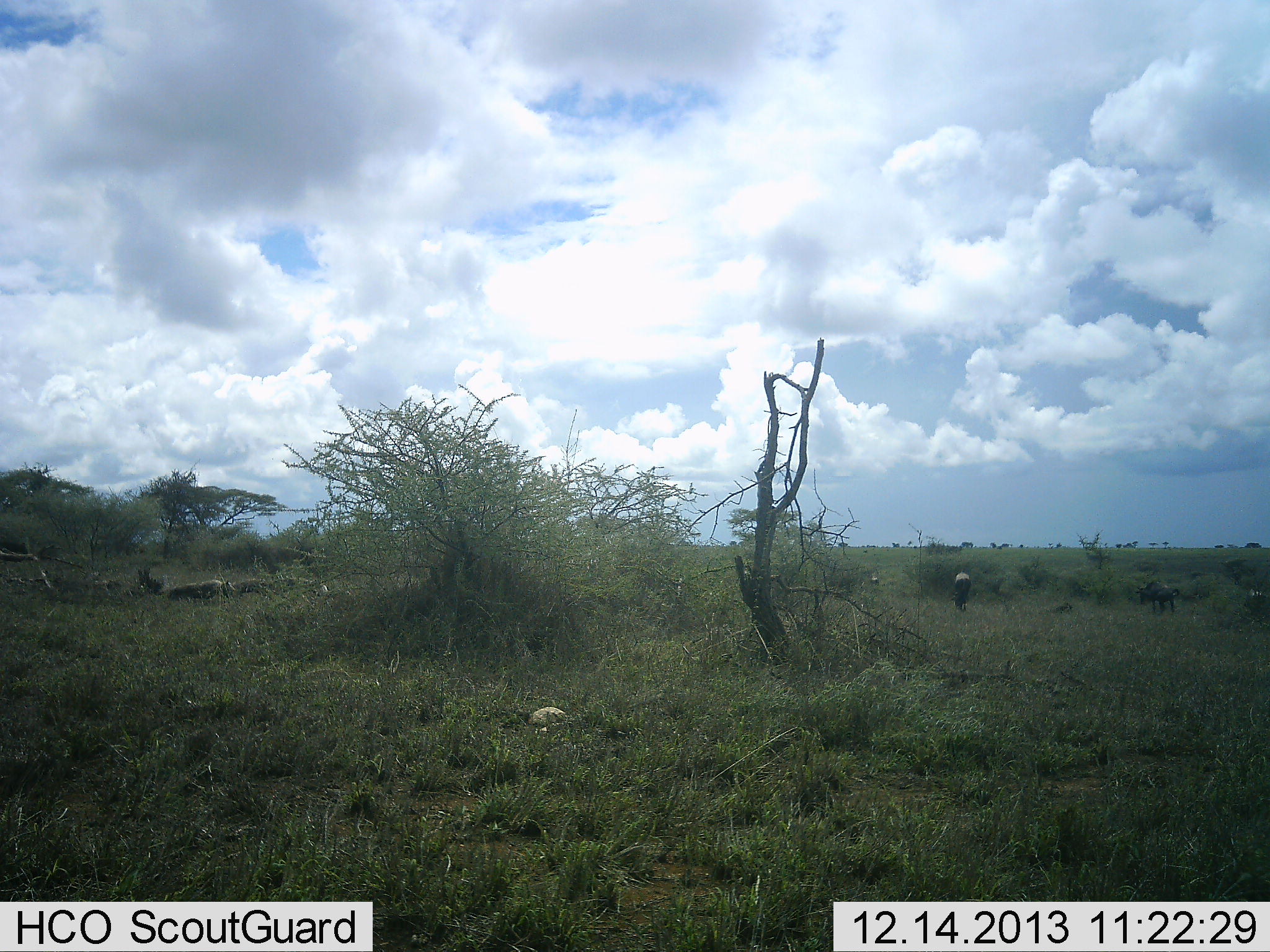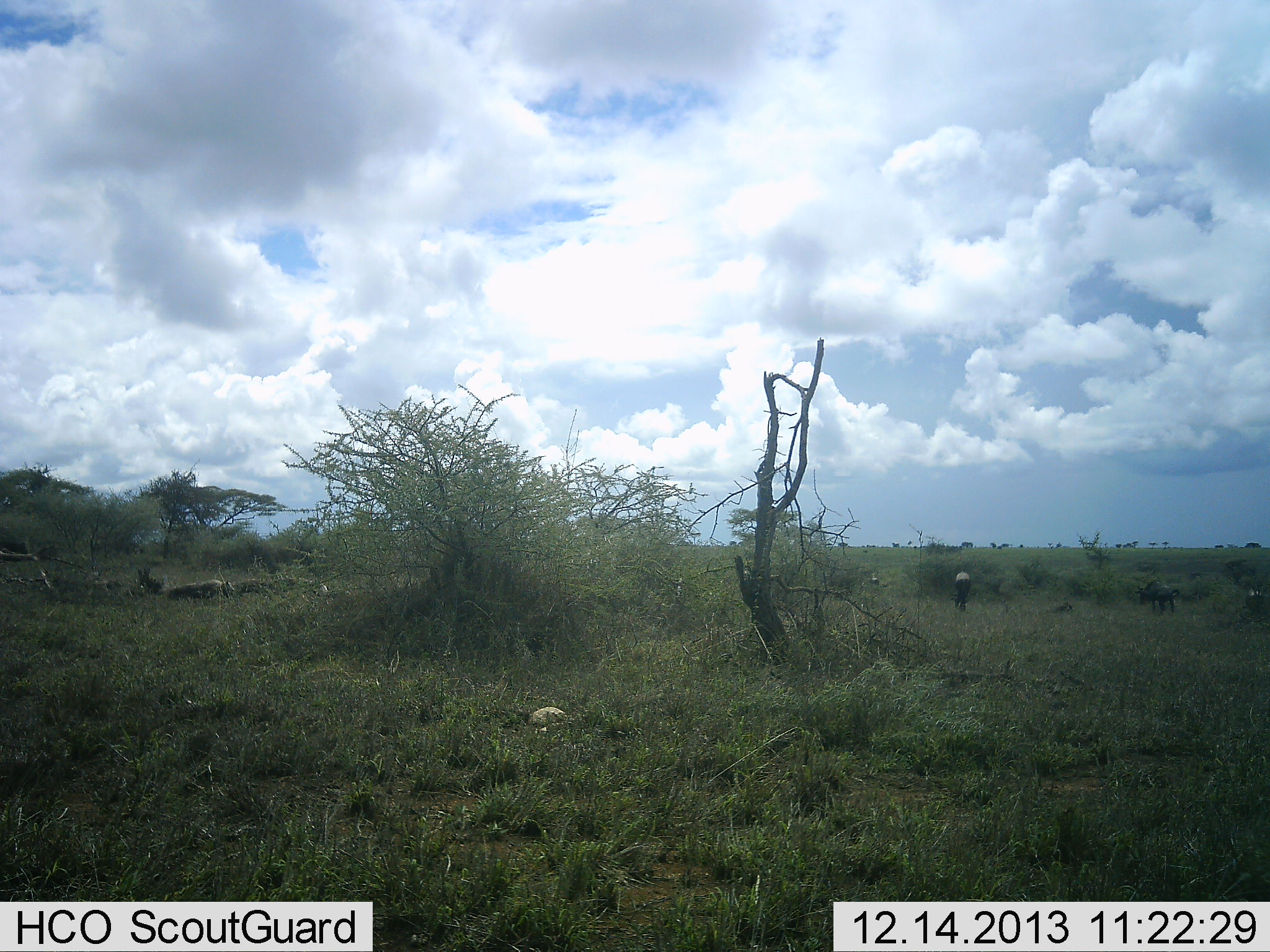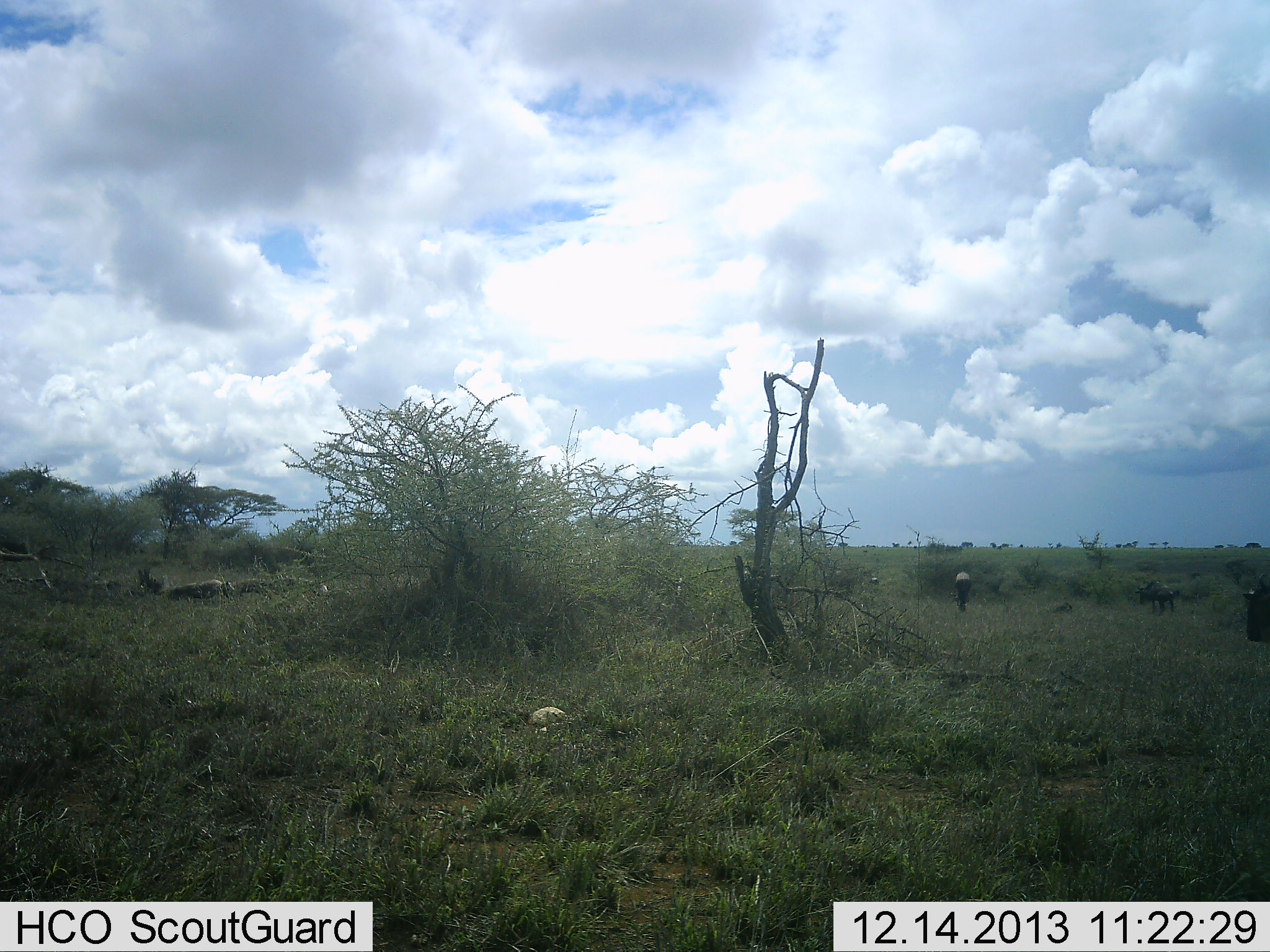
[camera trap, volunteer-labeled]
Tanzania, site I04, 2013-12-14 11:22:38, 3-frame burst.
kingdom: Animalia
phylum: Chordata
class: Mammalia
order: Artiodactyla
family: Bovidae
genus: Connochaetes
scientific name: Connochaetes taurinus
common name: blue wildebeest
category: wildebeest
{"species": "wildebeest (blue wildebeest) (Connochaetes taurinus)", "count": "3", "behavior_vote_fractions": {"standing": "50%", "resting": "10%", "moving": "50%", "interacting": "0%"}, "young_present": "0%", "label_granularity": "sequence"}